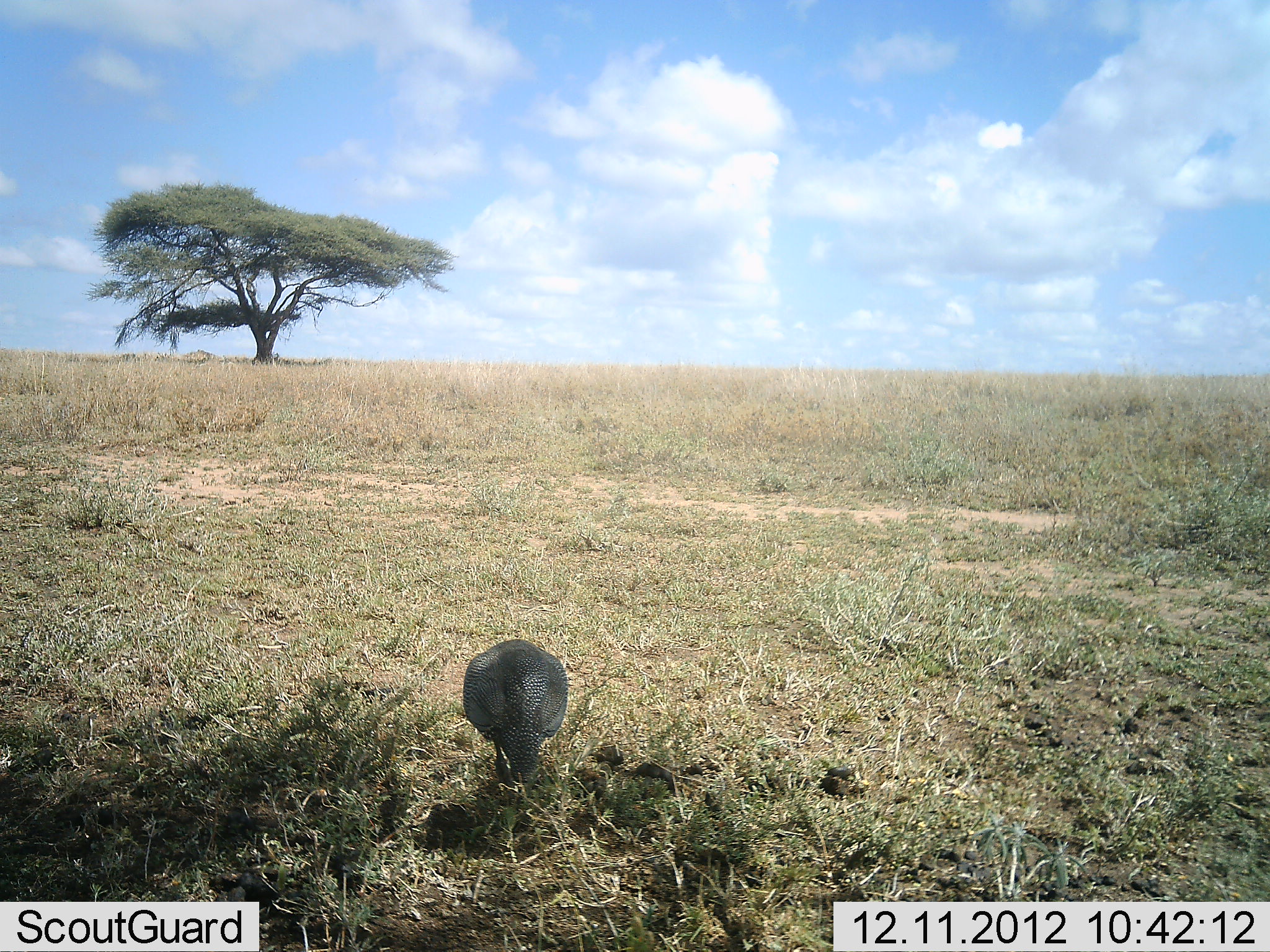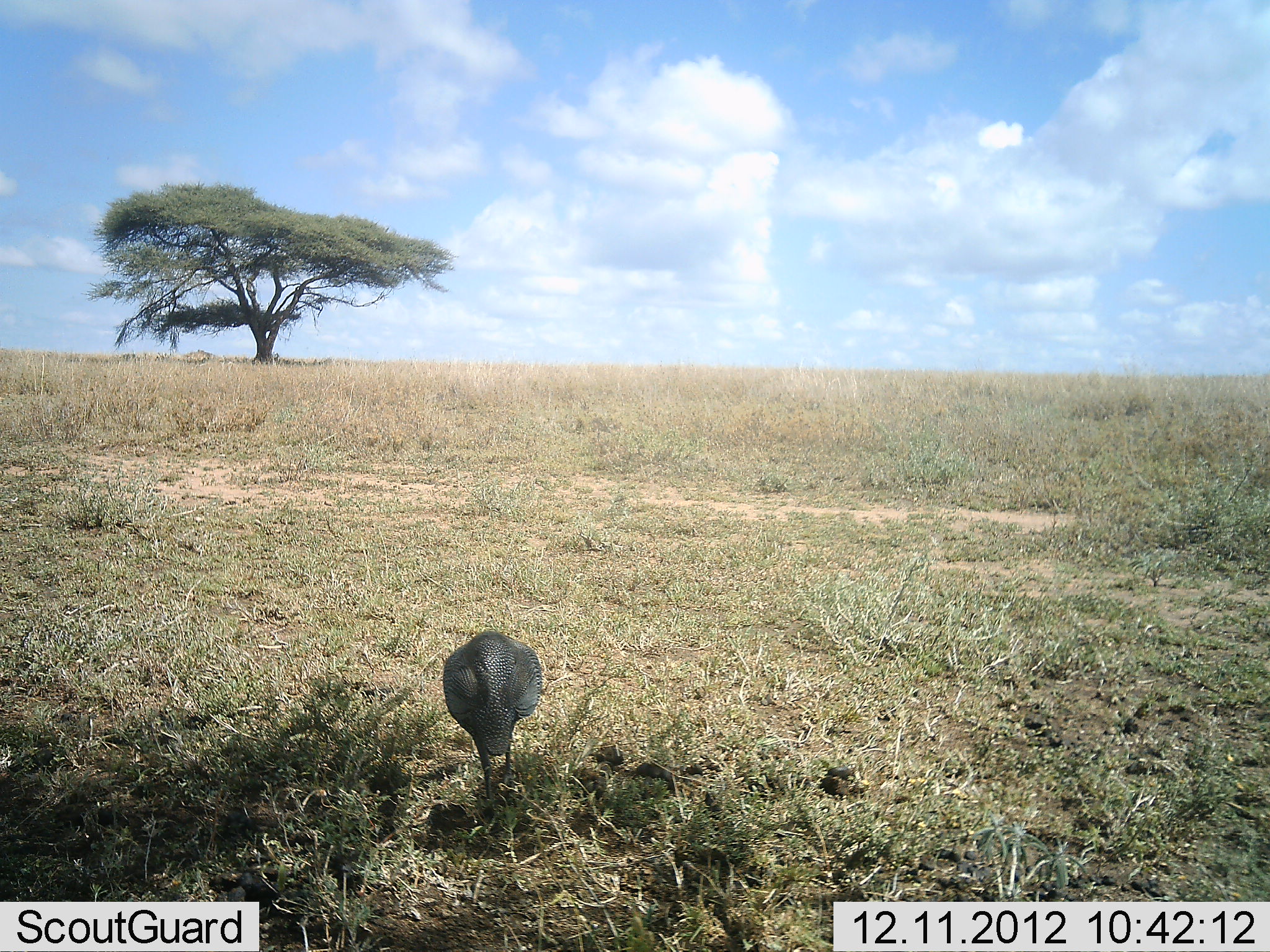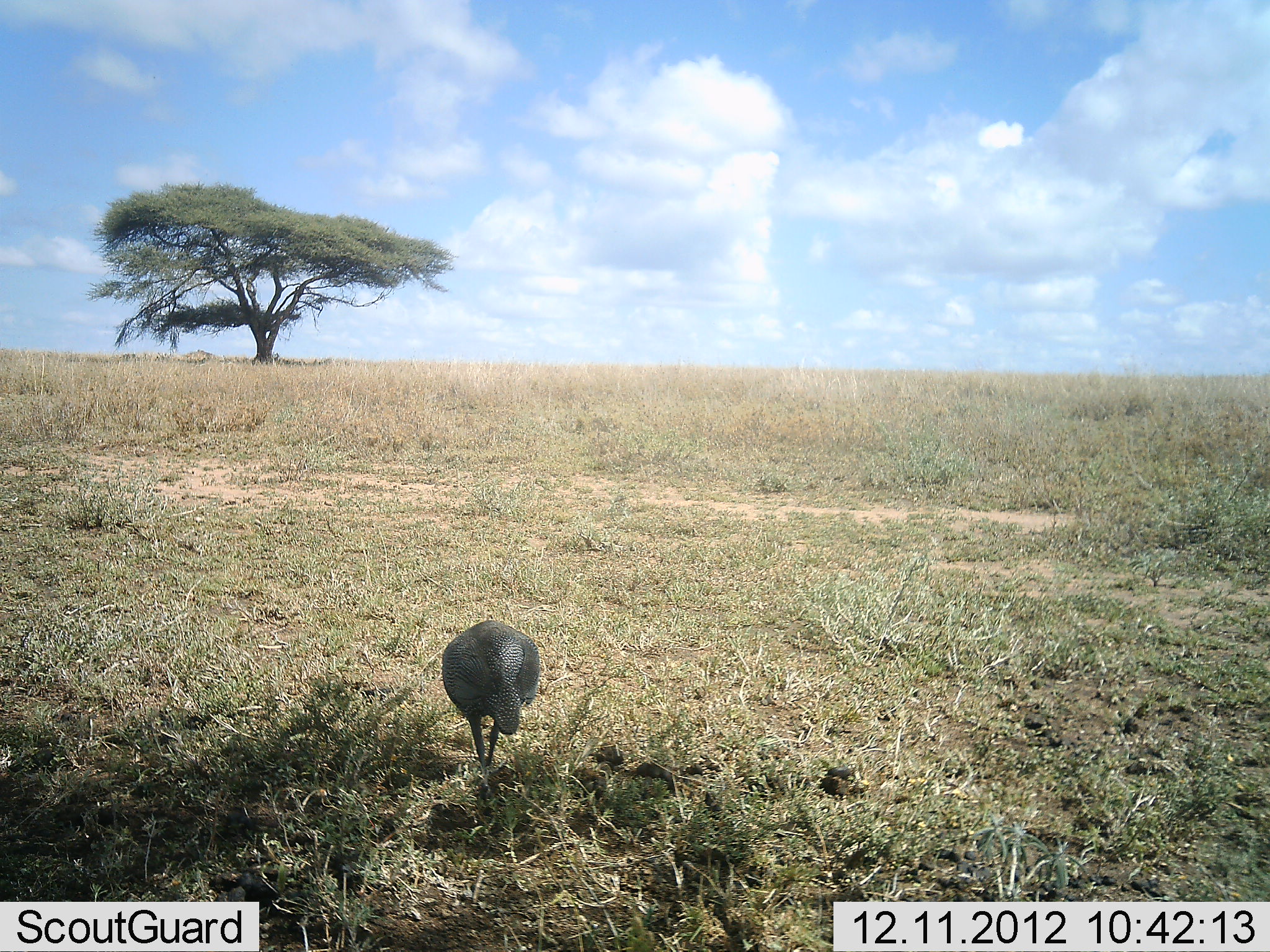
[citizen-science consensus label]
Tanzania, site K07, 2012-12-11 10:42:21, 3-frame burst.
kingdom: Animalia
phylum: Chordata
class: Aves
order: Galliformes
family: Numididae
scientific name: Numididae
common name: guinea fowl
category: guineafowl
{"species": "guineafowl (guinea fowl) (Numididae)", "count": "1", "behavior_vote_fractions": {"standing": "20%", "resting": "0%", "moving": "60%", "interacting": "0%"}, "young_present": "0%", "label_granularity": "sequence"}